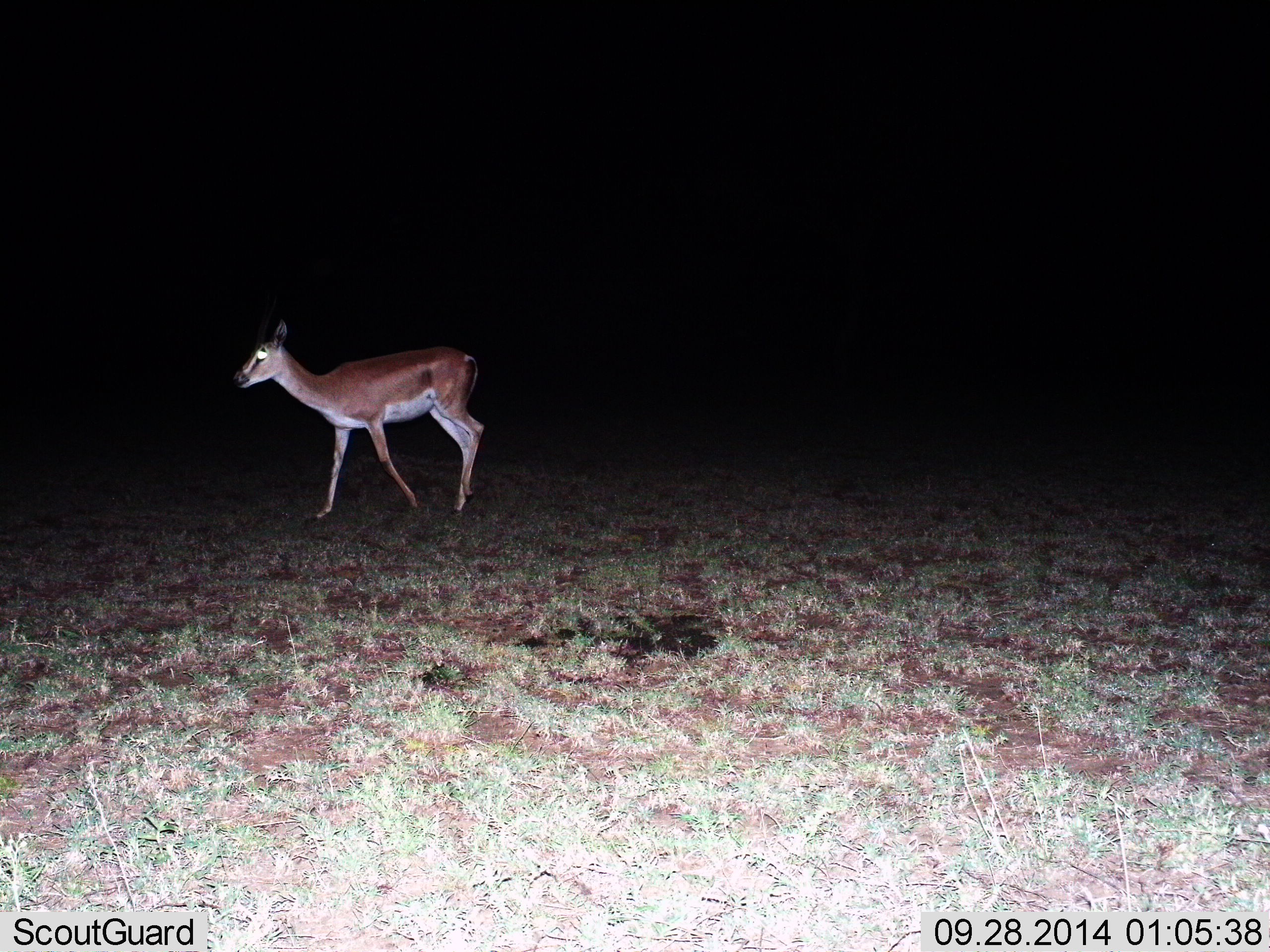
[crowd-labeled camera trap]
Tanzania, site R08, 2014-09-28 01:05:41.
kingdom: Animalia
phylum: Chordata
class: Mammalia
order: Artiodactyla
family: Bovidae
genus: Nanger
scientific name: Nanger granti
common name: grant's gazelle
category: gazellegrants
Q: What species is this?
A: Gazellegrants (grant's gazelle) (Nanger granti).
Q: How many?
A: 1.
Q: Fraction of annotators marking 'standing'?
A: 50%.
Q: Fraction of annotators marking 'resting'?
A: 0%.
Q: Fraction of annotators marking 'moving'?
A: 60%.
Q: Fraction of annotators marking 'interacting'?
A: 0%.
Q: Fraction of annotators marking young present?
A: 10%.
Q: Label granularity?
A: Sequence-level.